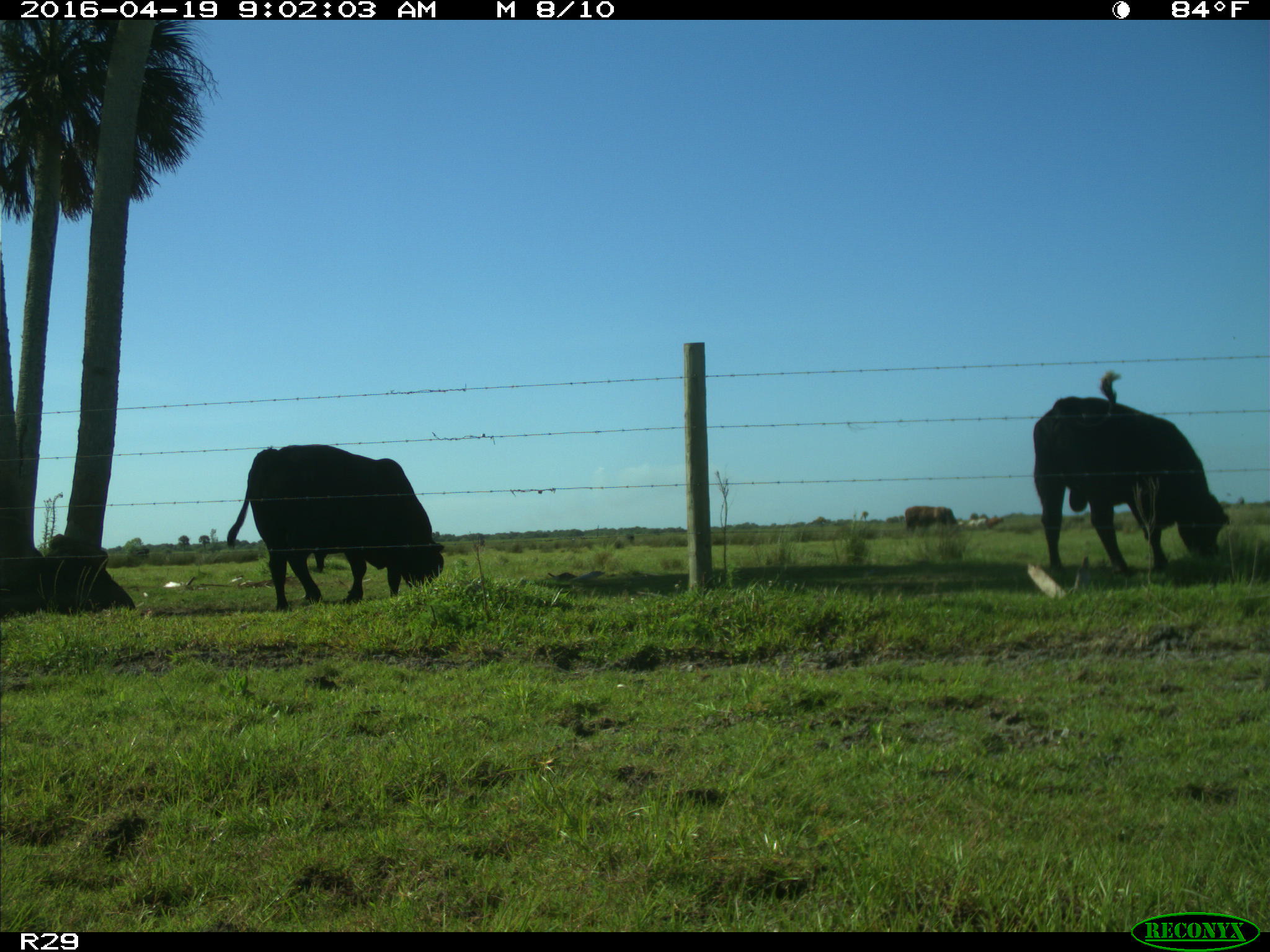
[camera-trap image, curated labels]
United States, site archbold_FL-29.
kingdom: Animalia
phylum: Chordata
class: Mammalia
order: Artiodactyla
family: Bovidae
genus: Bos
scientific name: Bos taurus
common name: domestic cow